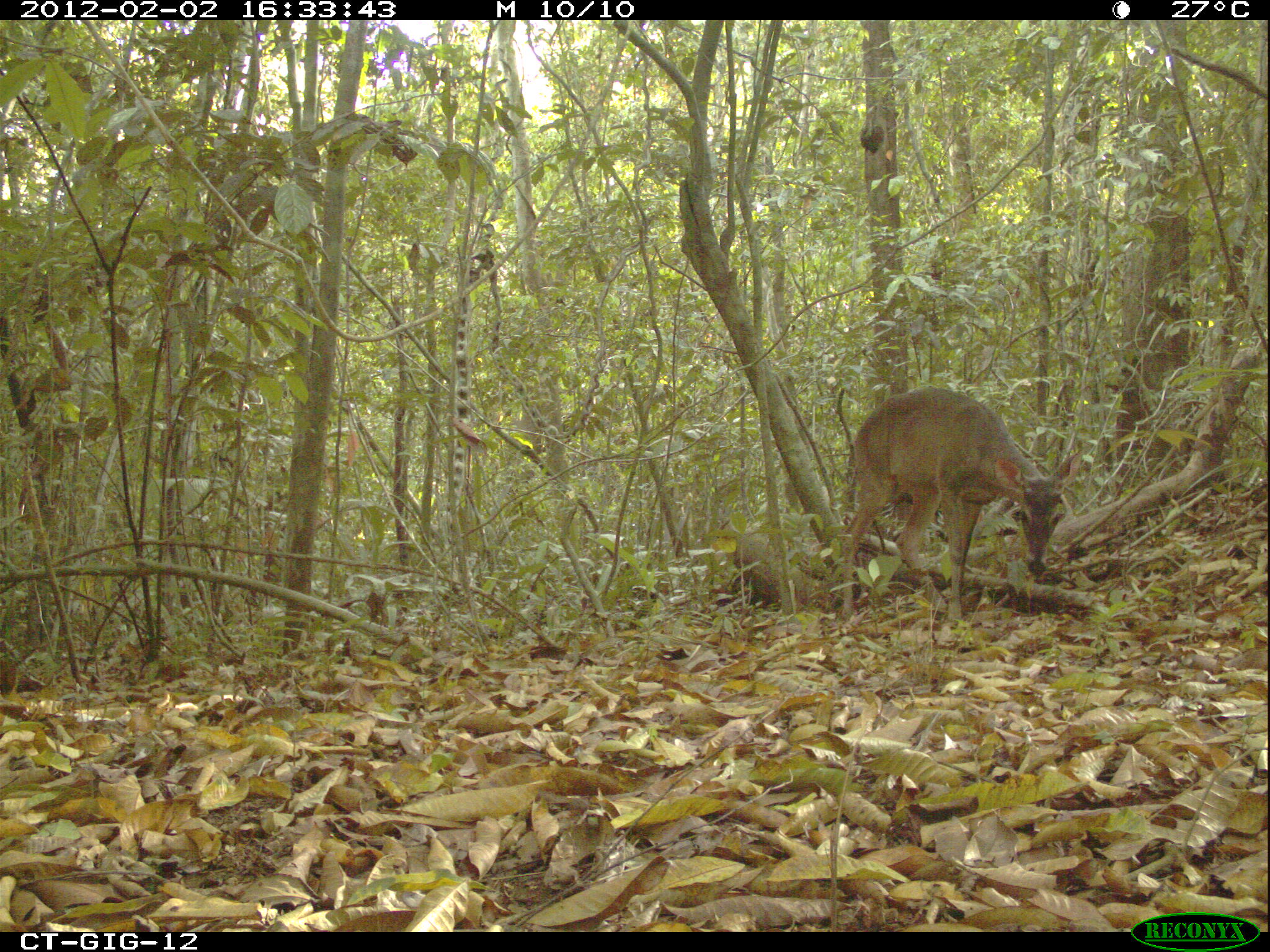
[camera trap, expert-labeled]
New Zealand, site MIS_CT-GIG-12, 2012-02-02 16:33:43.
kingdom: Animalia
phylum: Chordata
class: Mammalia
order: Artiodactyla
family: Cervidae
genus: Odocoileus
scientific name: Odocoileus virginianus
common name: white-tailed deer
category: white tailed deer